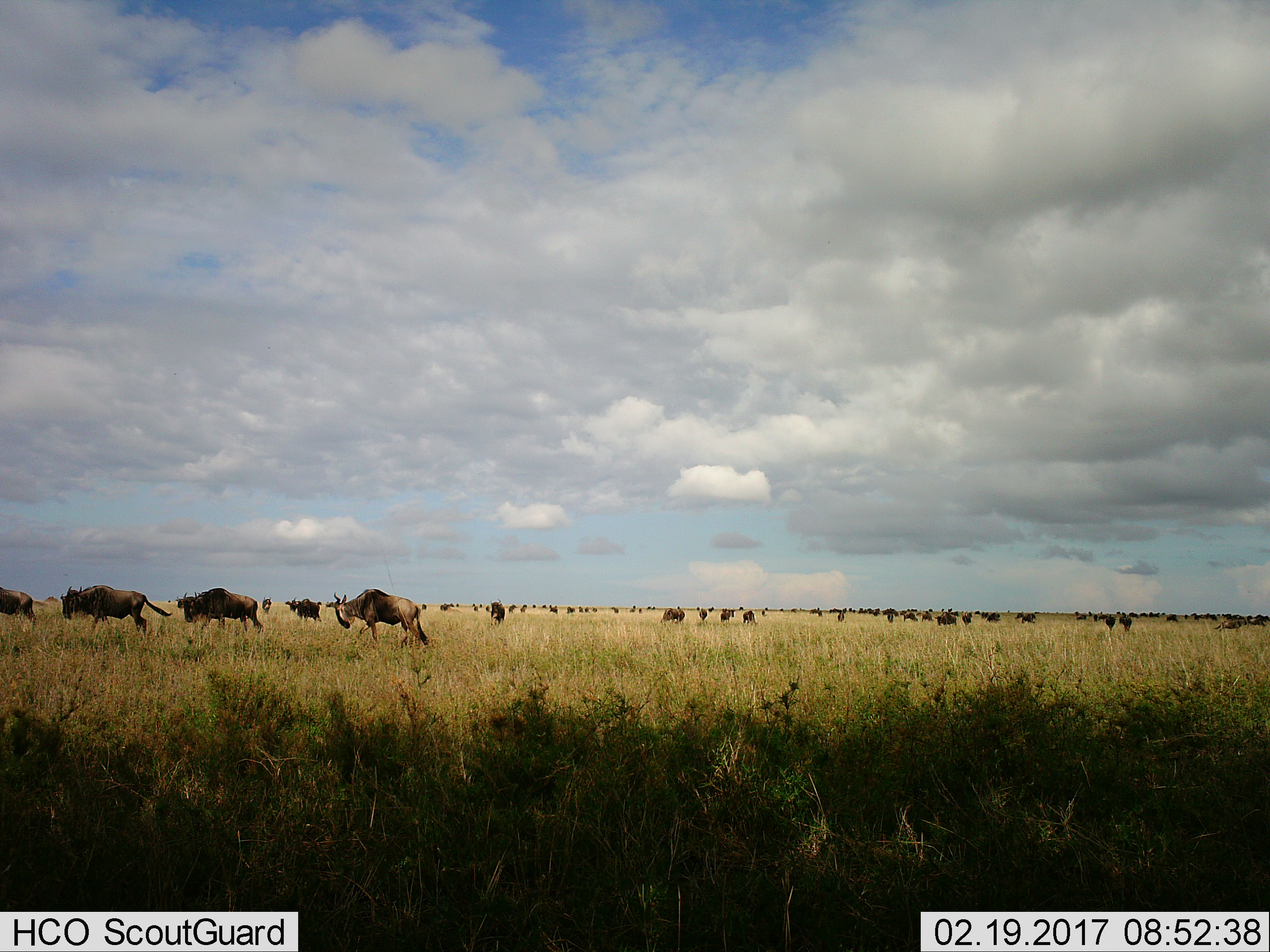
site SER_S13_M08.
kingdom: Animalia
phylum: Chordata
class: Mammalia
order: Artiodactyla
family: Bovidae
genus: Connochaetes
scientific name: Connochaetes taurinus taurinus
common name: blue wildebeest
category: wildebeestblue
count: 51+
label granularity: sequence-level